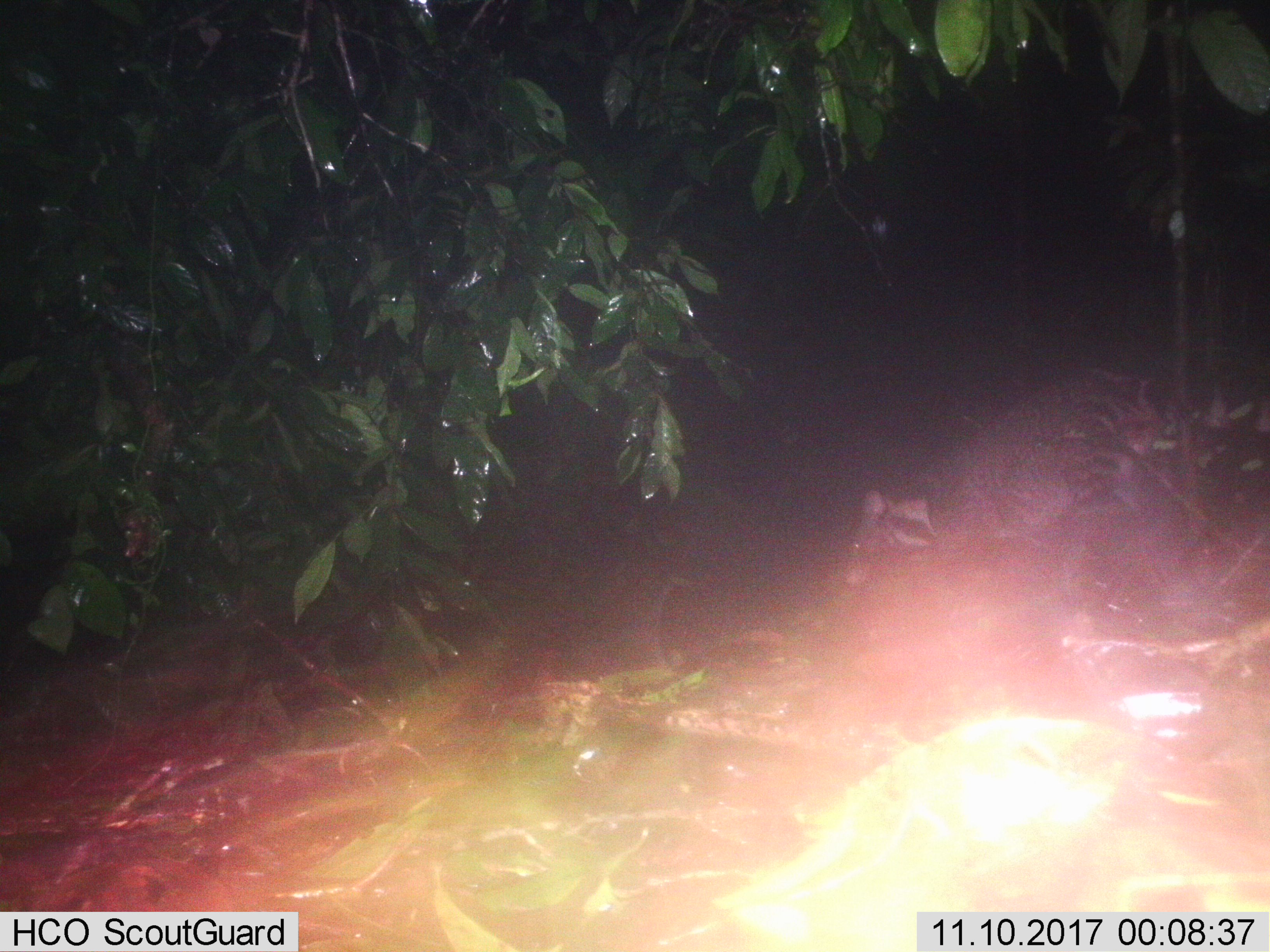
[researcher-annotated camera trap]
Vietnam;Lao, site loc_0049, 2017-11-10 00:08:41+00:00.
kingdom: Animalia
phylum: Chordata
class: Mammalia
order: Carnivora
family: Viverridae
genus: Viverra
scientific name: Viverra zibetha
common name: large indian civet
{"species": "large indian civet (Viverra zibetha)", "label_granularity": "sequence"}